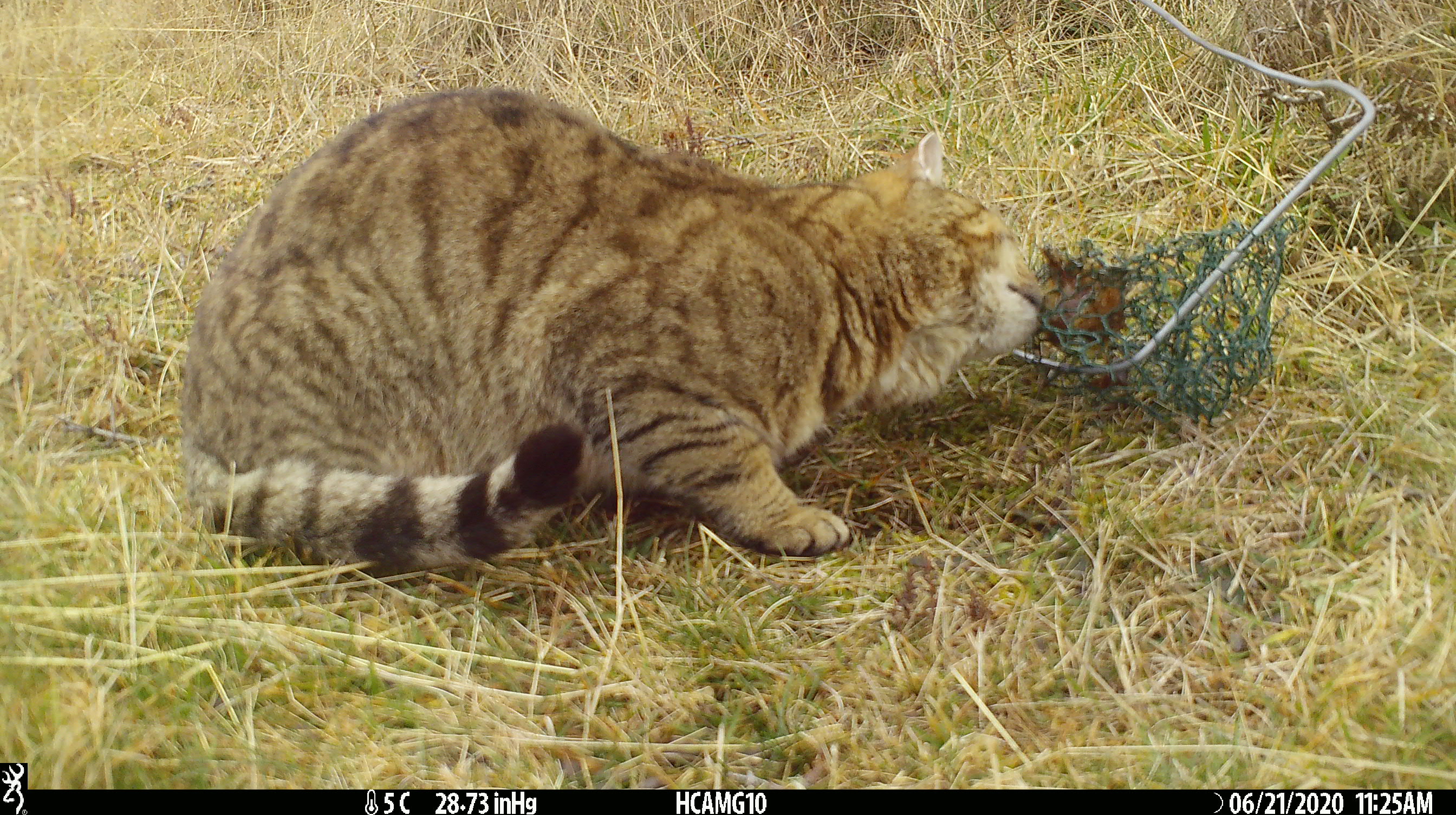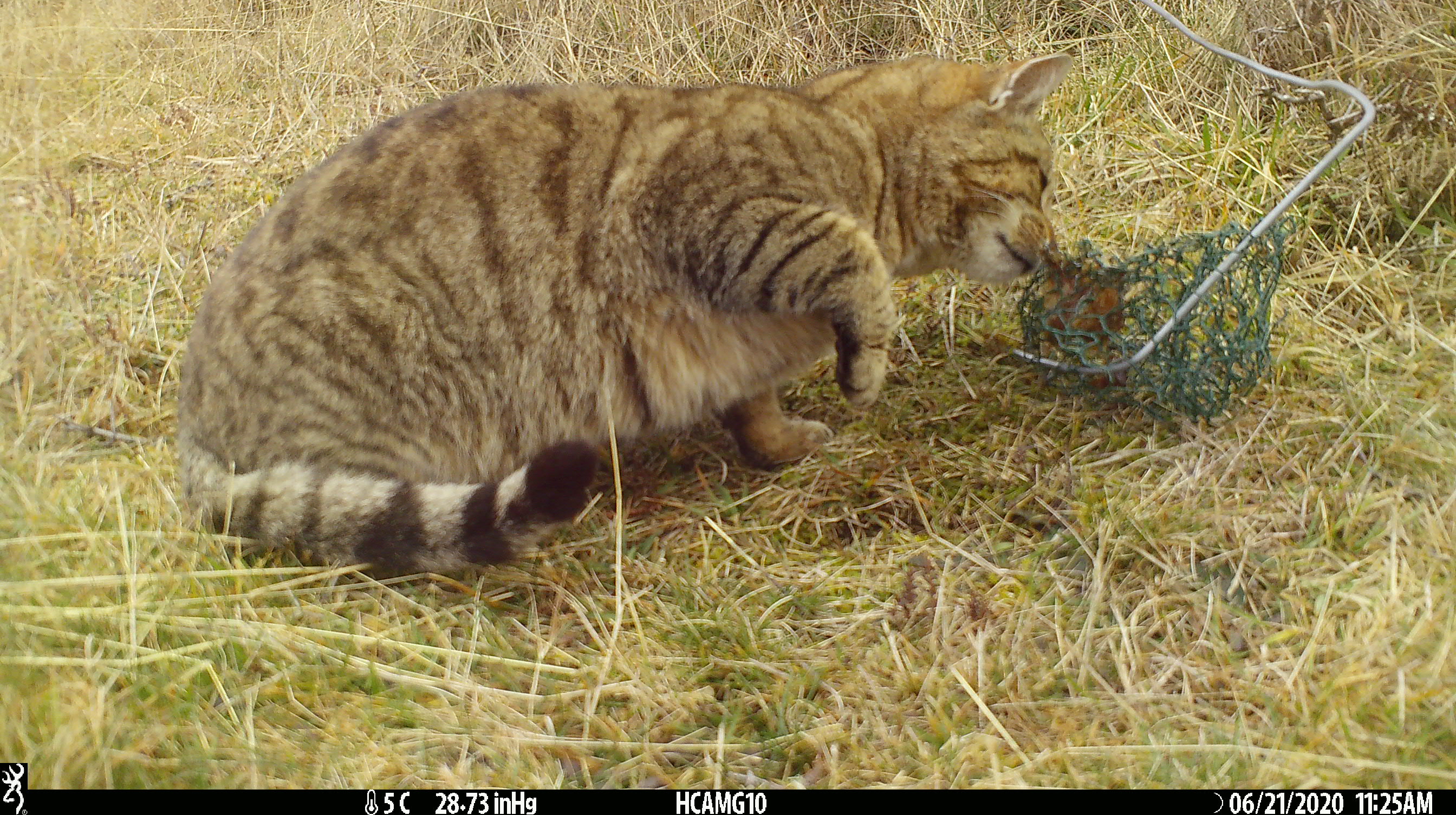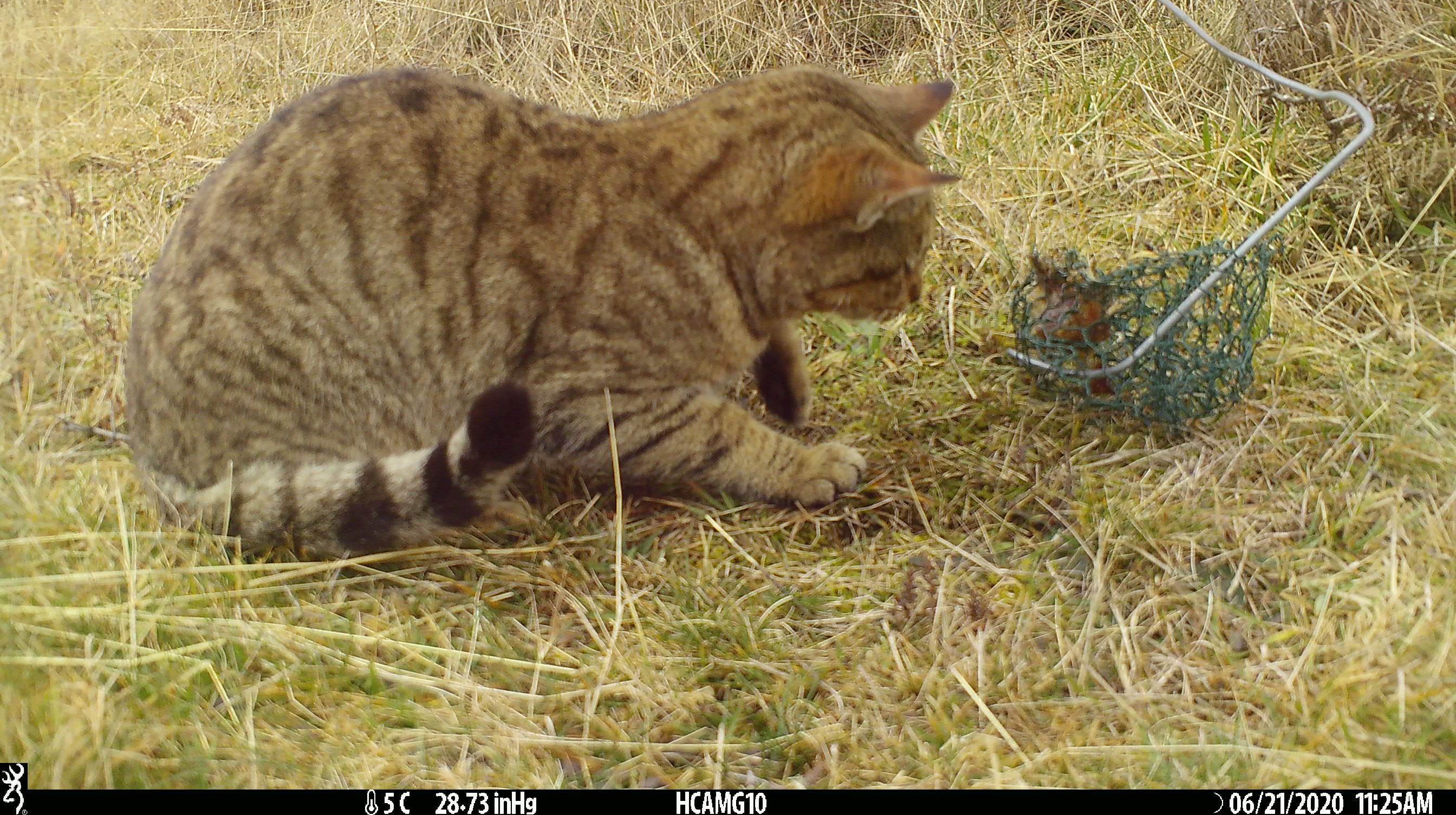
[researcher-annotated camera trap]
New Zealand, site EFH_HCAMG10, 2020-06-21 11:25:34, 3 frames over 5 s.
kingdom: Animalia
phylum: Chordata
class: Mammalia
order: Carnivora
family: Felidae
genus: Felis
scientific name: Felis catus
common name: domestic cat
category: cat